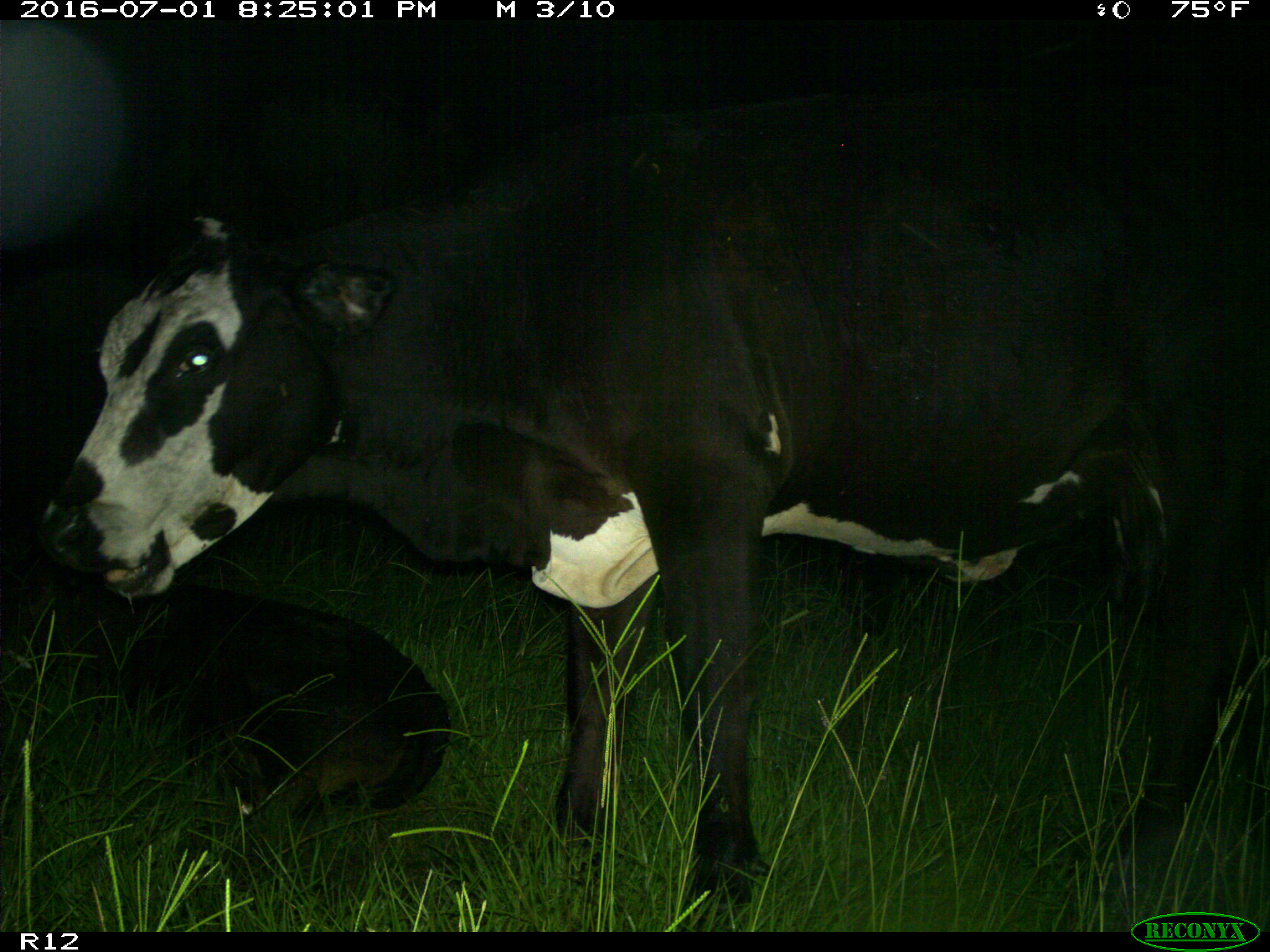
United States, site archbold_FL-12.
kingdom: Animalia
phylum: Chordata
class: Mammalia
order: Artiodactyla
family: Bovidae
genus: Bos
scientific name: Bos taurus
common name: domestic cow